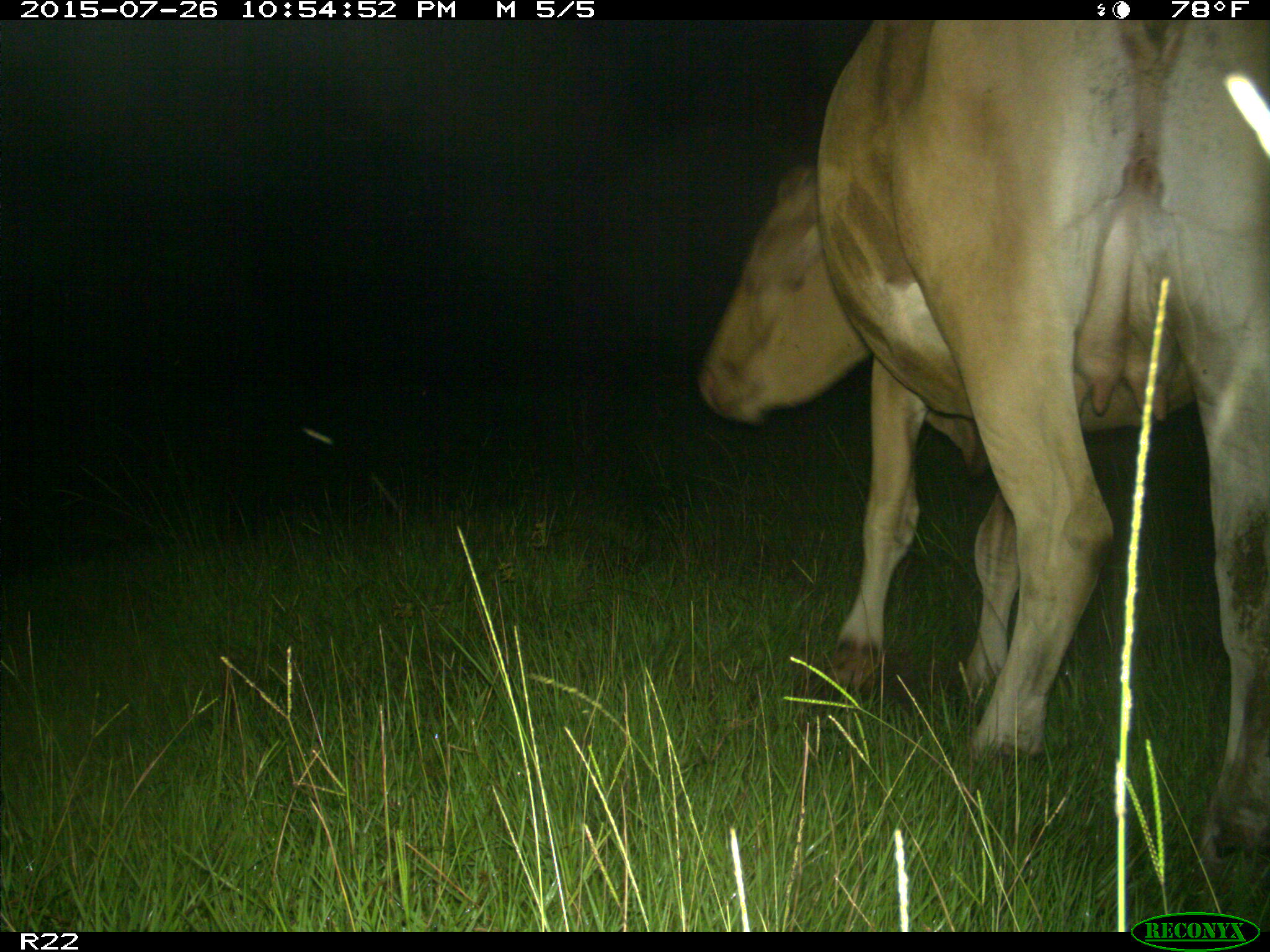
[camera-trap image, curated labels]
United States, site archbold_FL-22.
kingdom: Animalia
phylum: Chordata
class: Mammalia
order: Artiodactyla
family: Bovidae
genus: Bos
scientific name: Bos taurus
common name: domestic cow